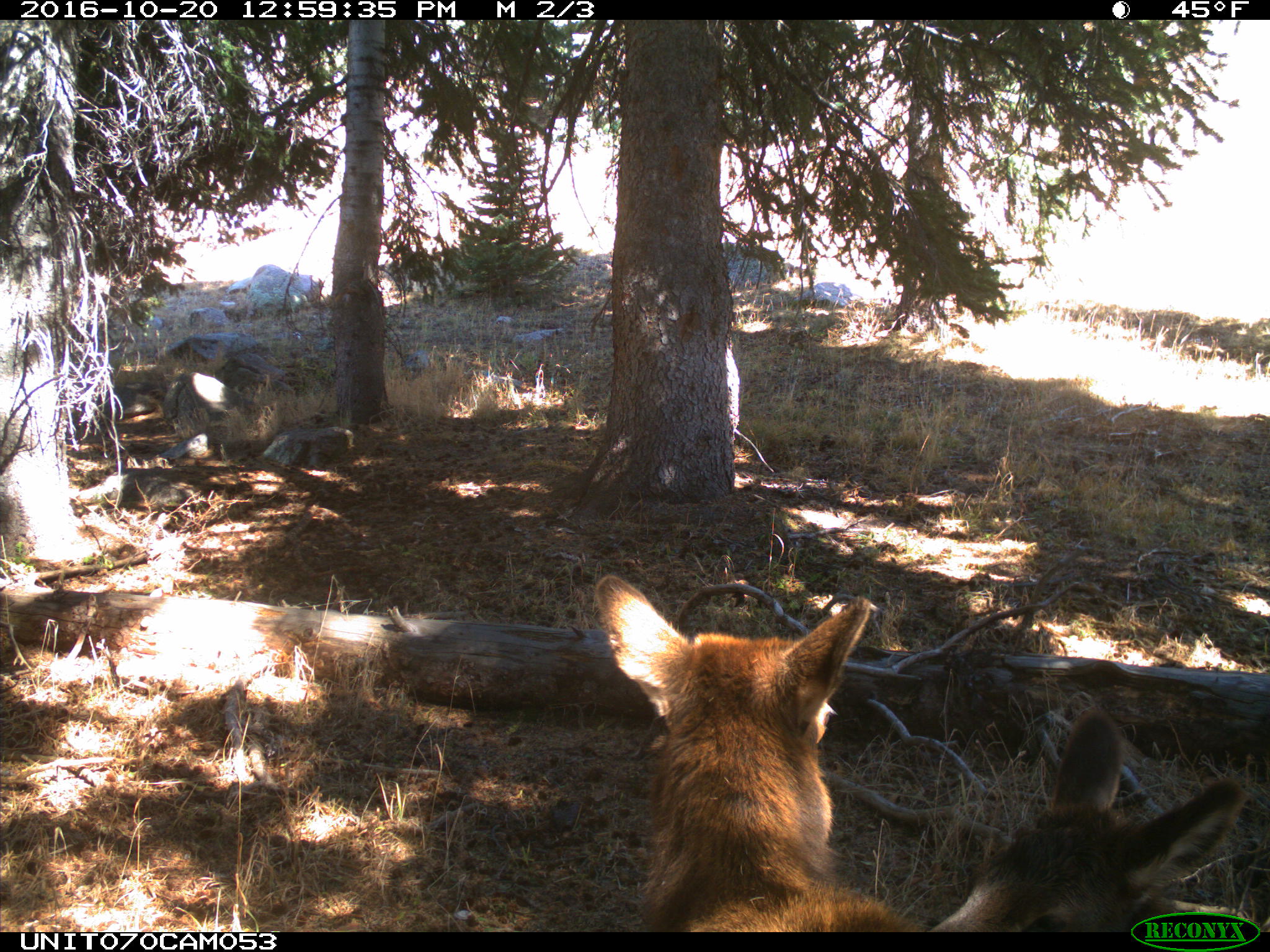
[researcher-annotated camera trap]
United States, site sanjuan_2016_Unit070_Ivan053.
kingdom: Animalia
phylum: Chordata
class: Mammalia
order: Artiodactyla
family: Cervidae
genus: Cervus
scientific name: Cervus elaphus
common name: red deer